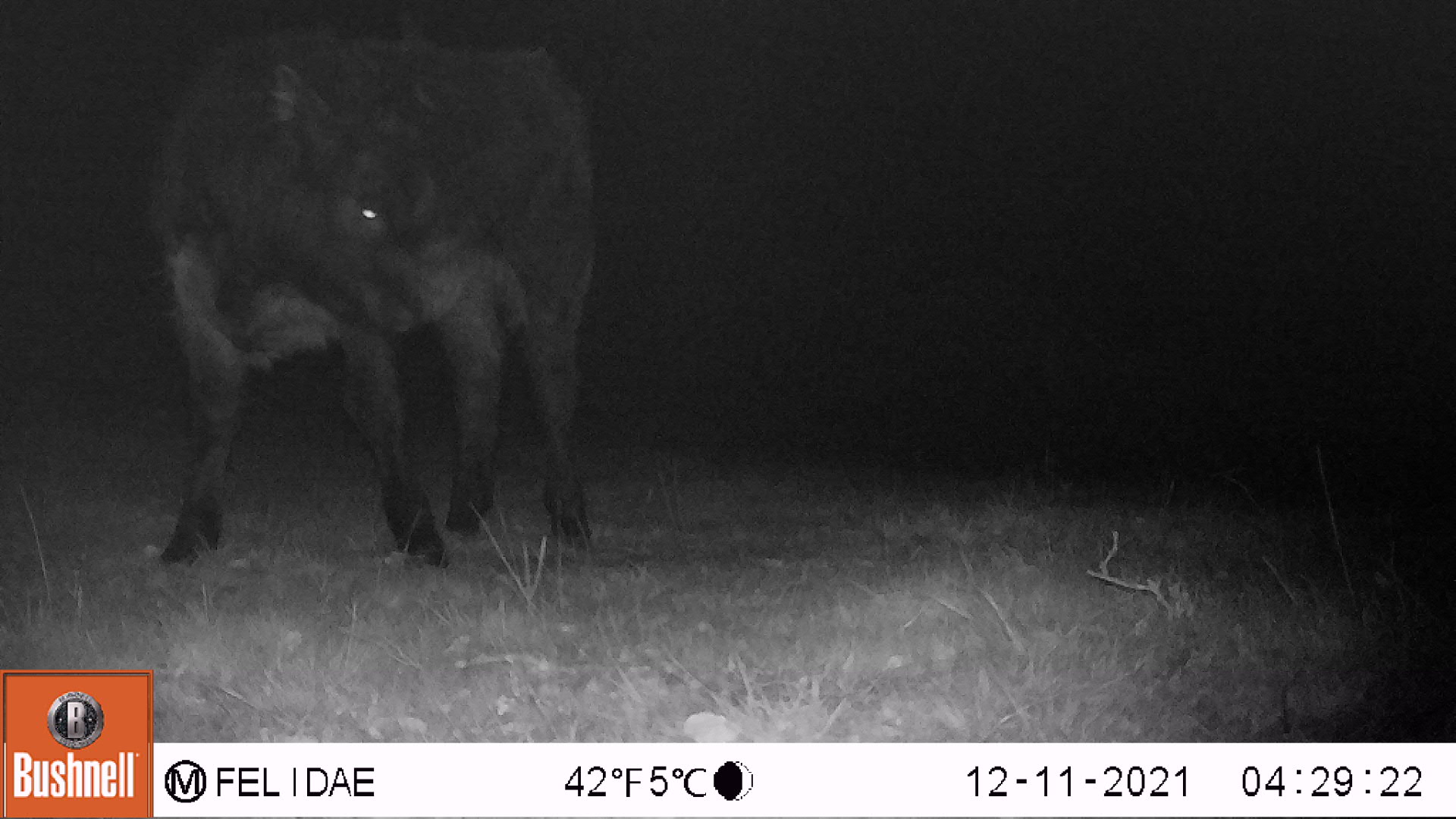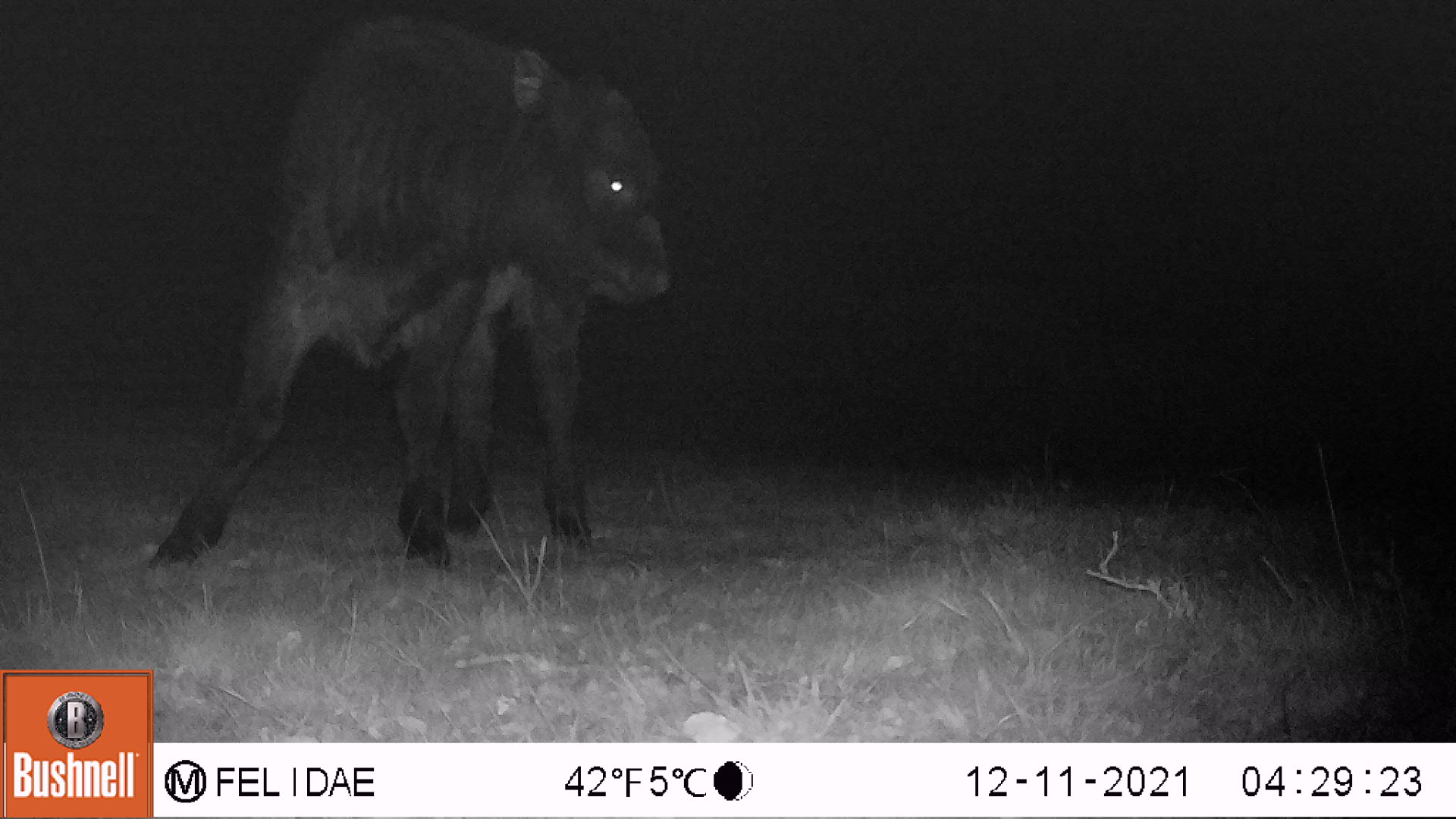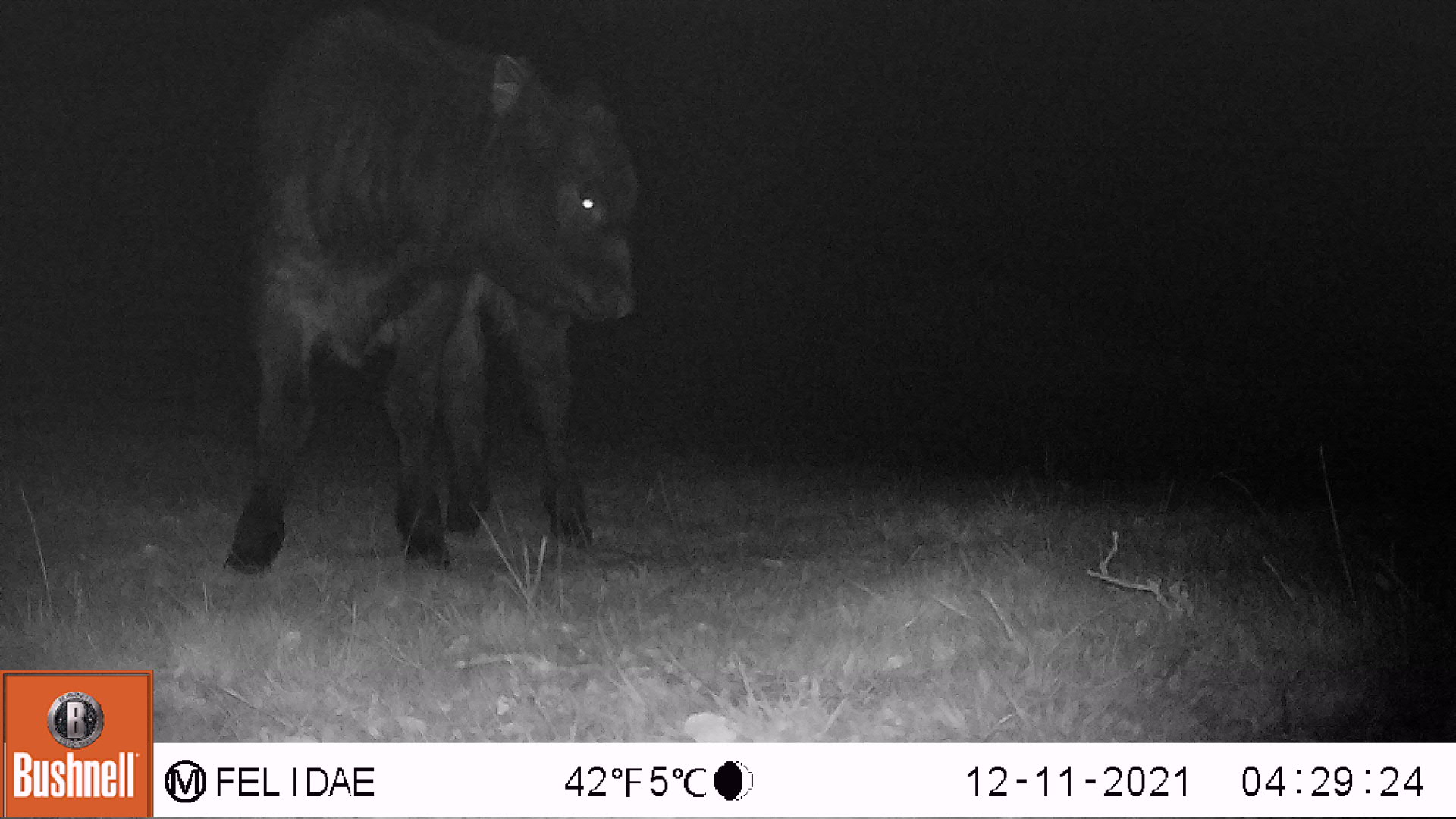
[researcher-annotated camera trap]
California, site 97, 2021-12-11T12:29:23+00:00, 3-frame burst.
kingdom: Animalia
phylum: Chordata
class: Mammalia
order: Artiodactyla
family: Bovidae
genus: Bos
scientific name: Bos taurus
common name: domestic cattle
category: cattle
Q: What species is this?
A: Cattle (domestic cattle) (Bos taurus).